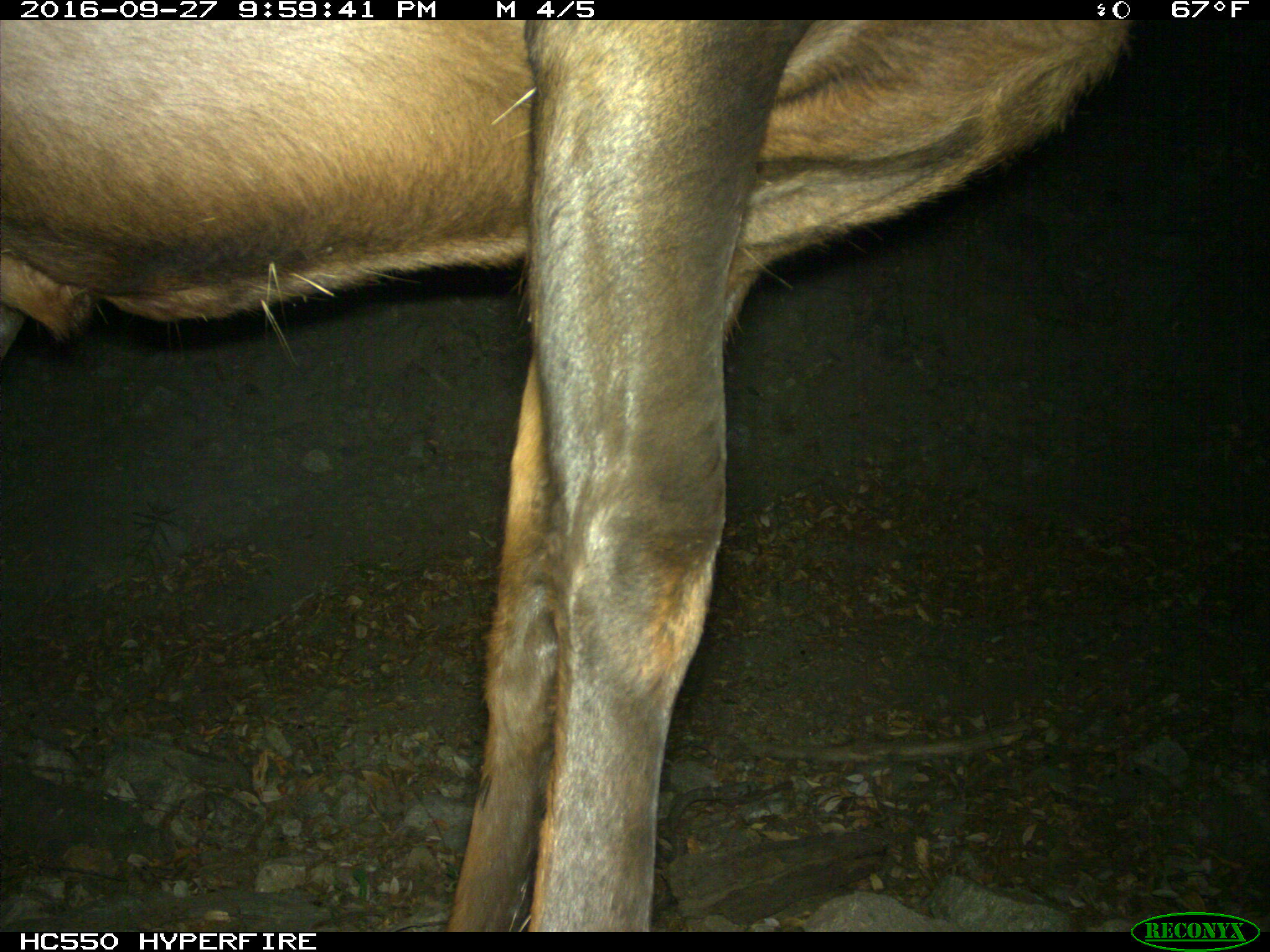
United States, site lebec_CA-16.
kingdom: Animalia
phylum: Chordata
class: Mammalia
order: Artiodactyla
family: Cervidae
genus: Cervus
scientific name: Cervus canadensis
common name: elk